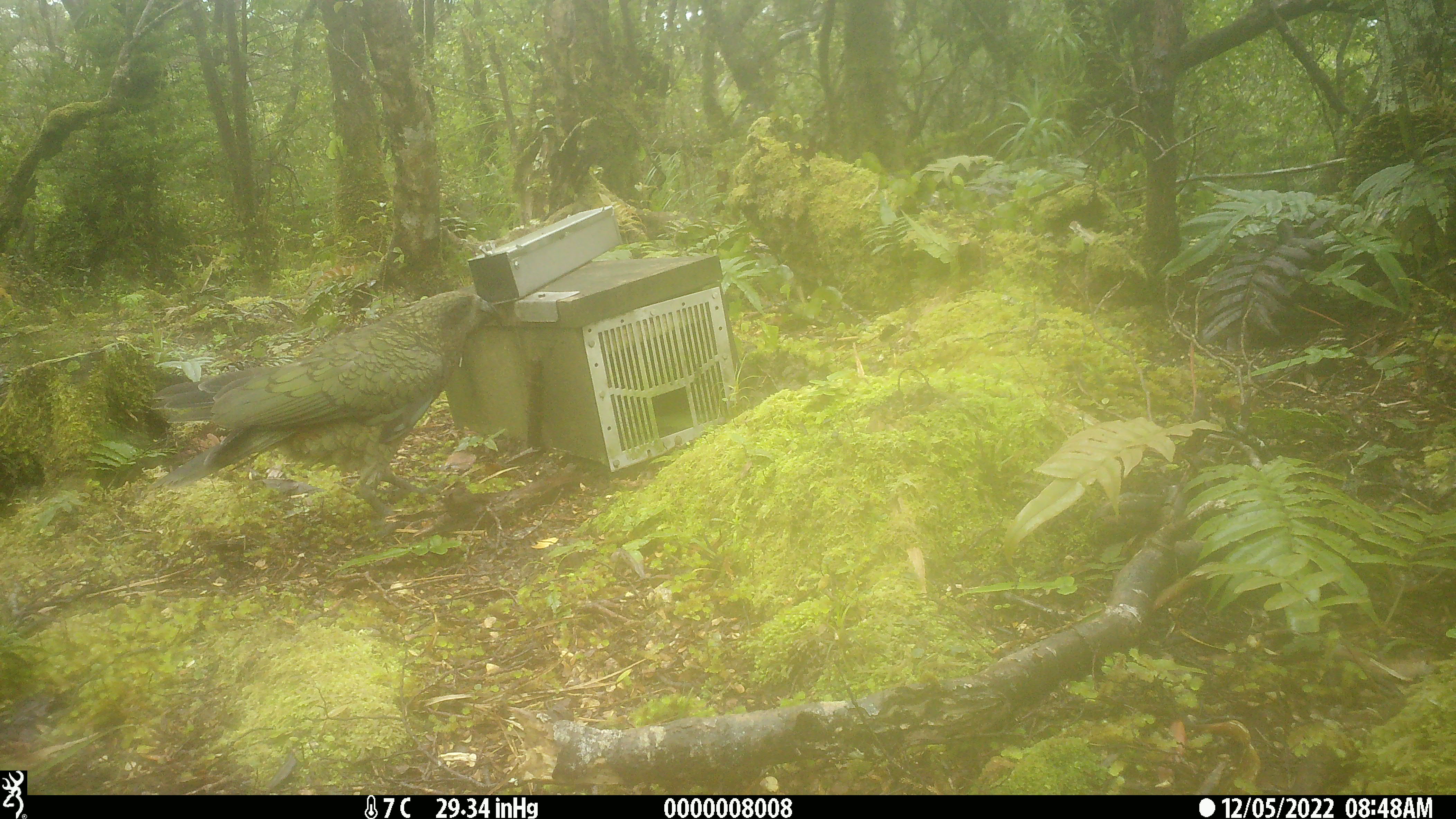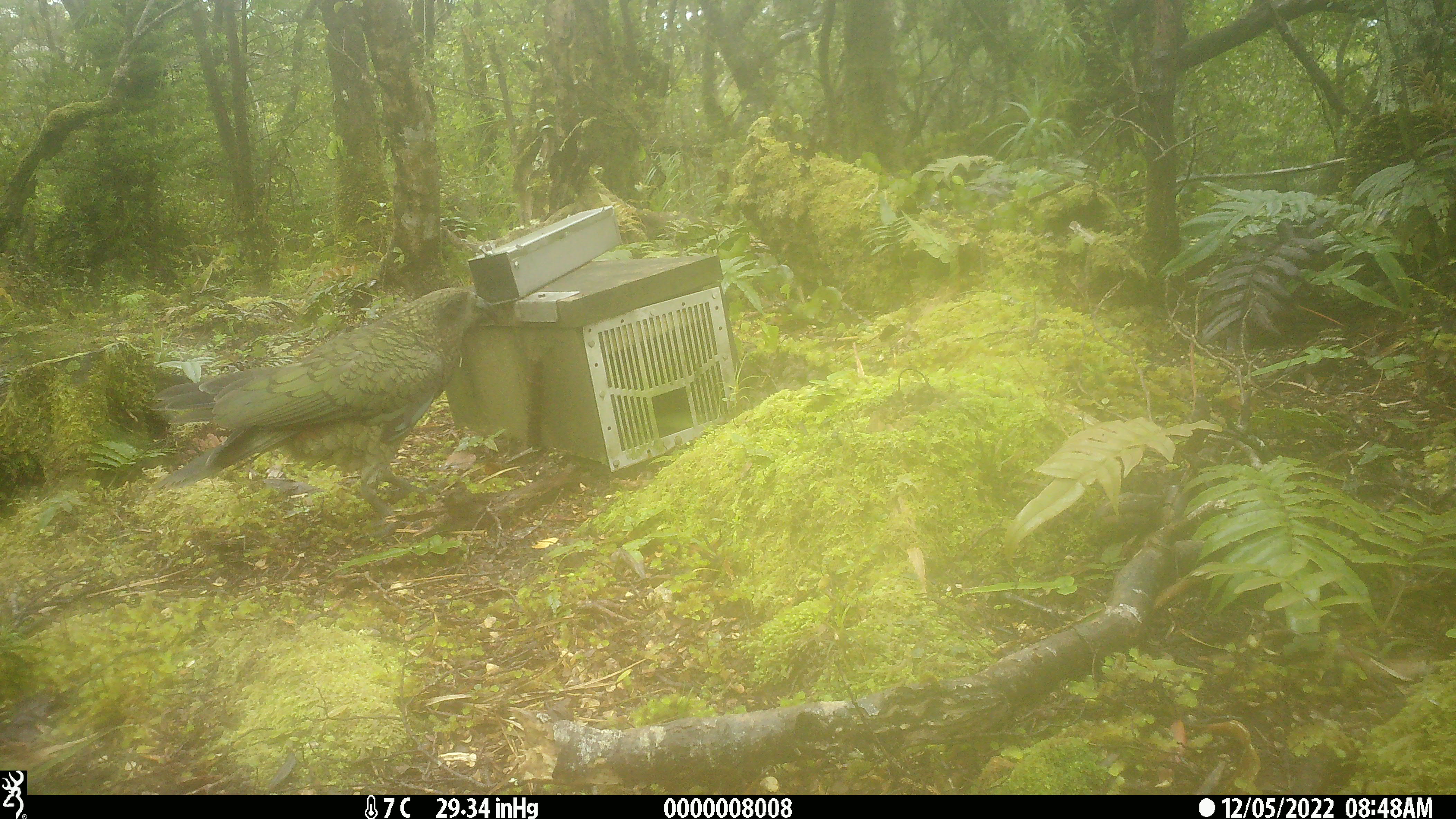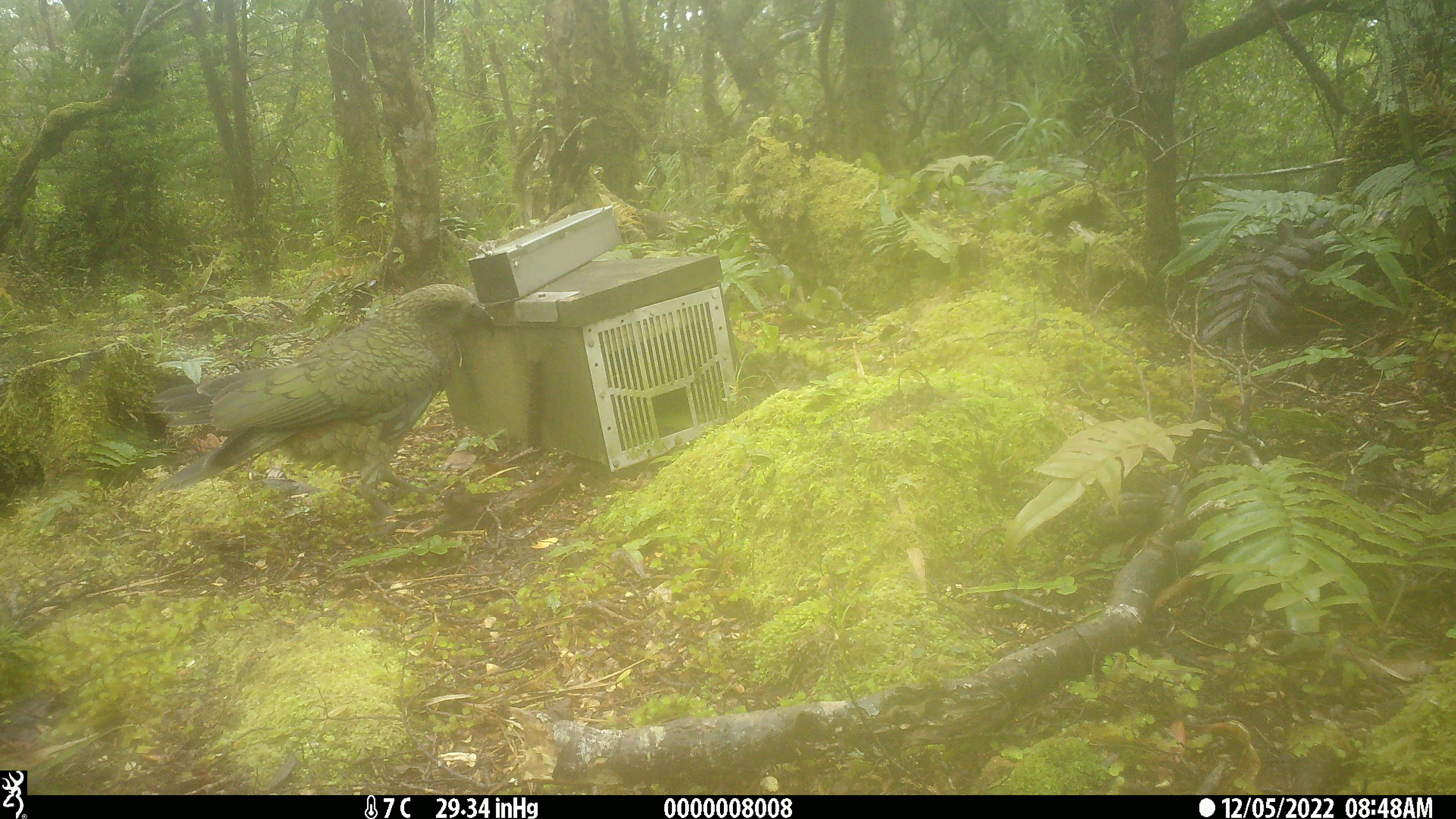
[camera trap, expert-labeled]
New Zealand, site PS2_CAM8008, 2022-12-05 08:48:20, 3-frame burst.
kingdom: Animalia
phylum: Chordata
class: Aves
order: Psittaciformes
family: Strigopidae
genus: Nestor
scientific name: Nestor notabilis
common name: kea